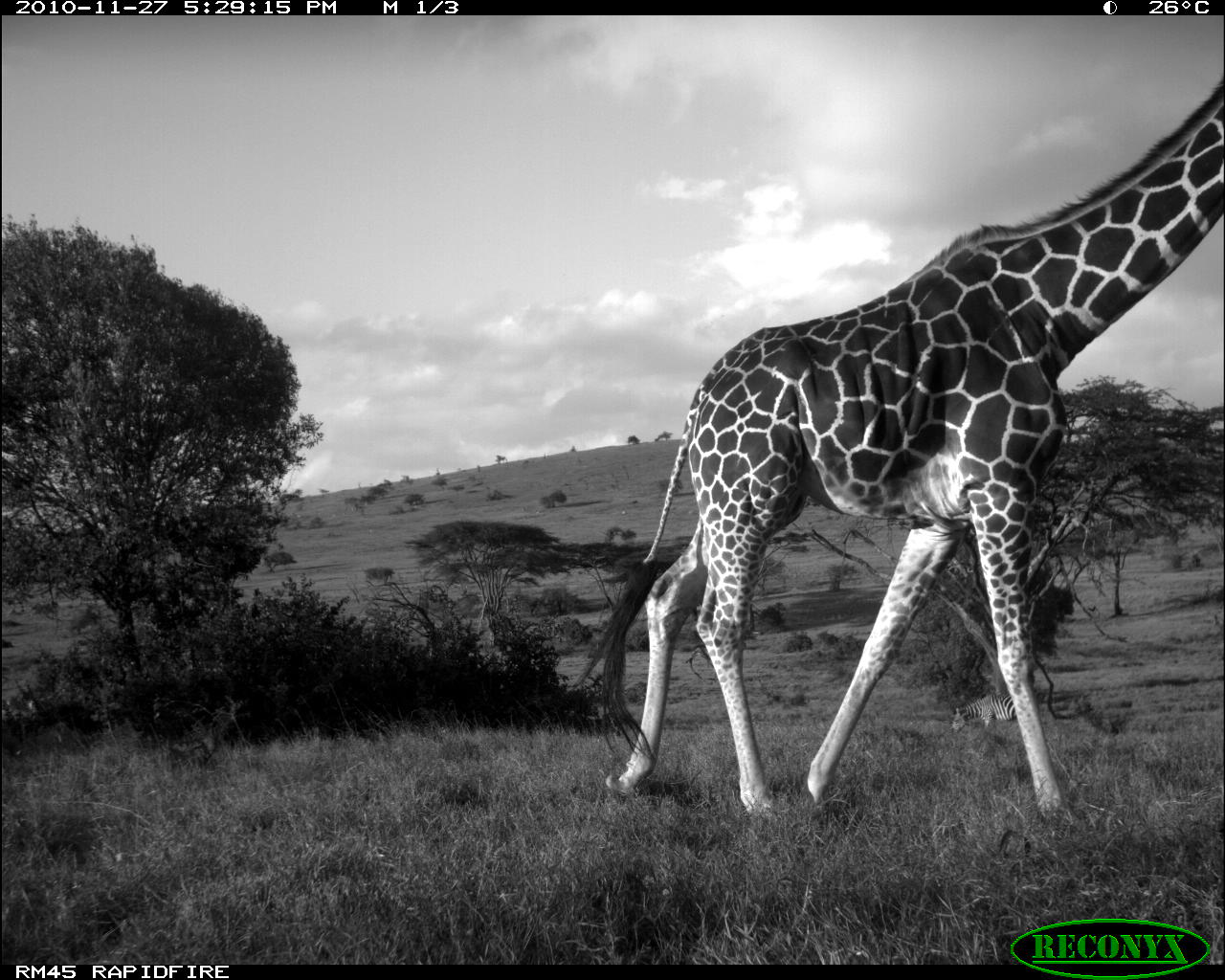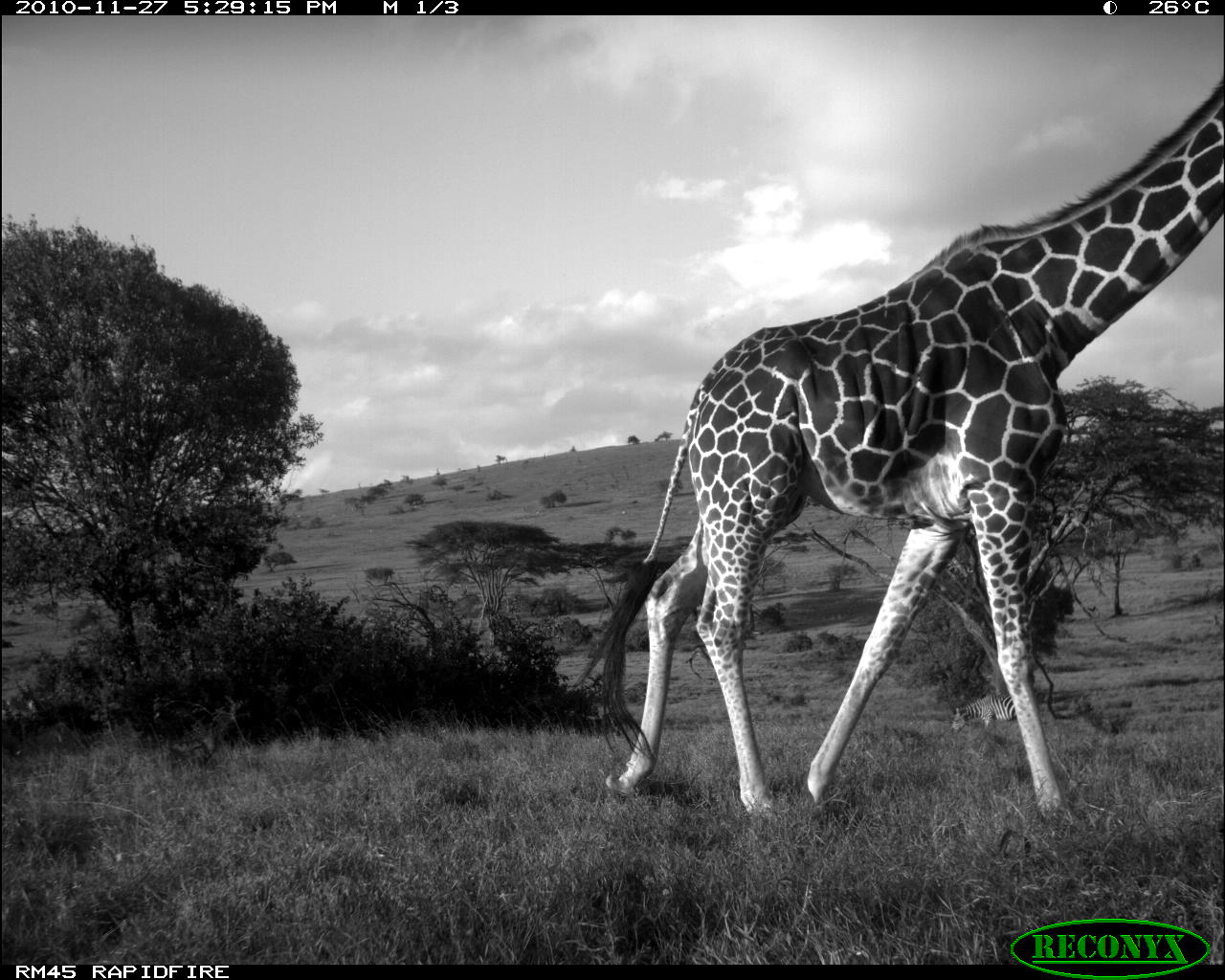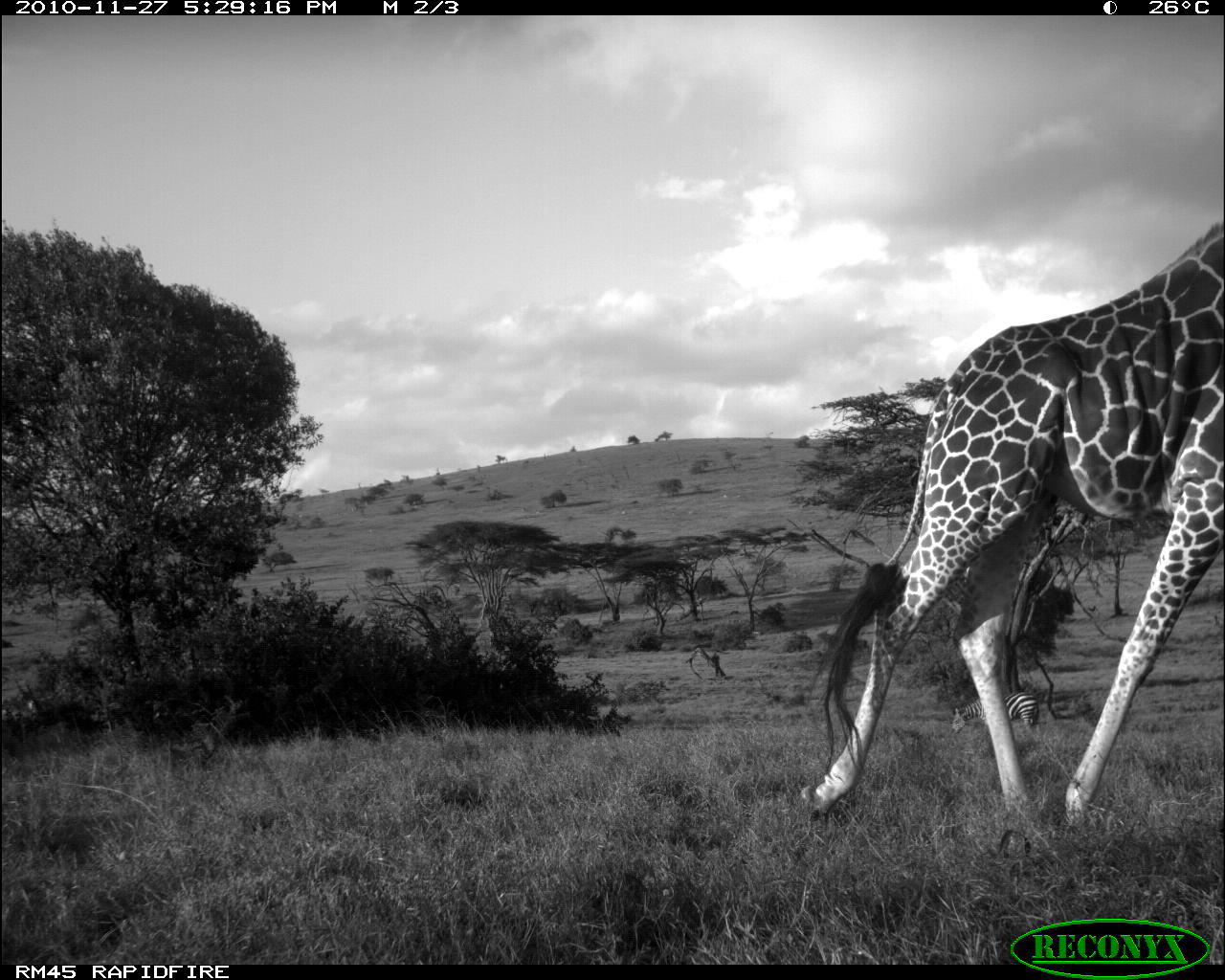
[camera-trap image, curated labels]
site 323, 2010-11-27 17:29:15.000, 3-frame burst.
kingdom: Animalia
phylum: Chordata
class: Mammalia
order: Artiodactyla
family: Giraffidae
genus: Giraffa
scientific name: Giraffa camelopardalis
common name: giraffe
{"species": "Giraffa camelopardalis (giraffe)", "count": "1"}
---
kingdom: Animalia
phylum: Chordata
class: Mammalia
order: Perissodactyla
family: Equidae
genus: Equus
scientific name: Equus quagga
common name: plains zebra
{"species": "Equus quagga (plains zebra)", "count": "1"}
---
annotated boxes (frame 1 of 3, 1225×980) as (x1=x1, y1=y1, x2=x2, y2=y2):
giraffa camelopardalis: (x1=566, y1=71, x2=1222, y2=809); (x1=950, y1=690, x2=1021, y2=734)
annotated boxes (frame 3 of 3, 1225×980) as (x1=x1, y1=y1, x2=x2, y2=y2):
giraffa camelopardalis: (x1=791, y1=211, x2=1222, y2=822); (x1=948, y1=687, x2=1038, y2=731)